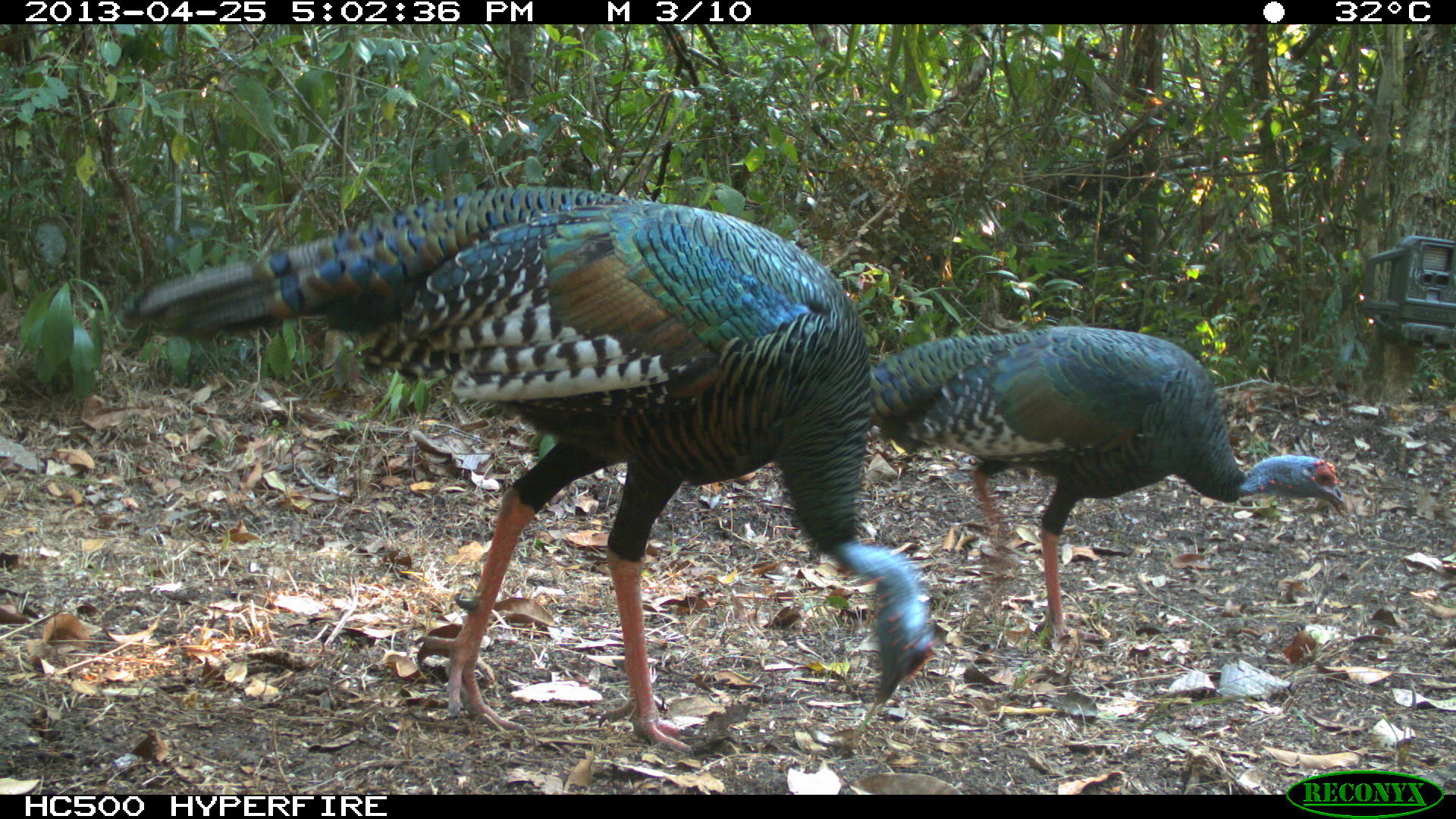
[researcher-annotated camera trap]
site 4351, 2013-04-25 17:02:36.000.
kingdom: Animalia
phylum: Chordata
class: Aves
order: Galliformes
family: Phasianidae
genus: Meleagris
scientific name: Meleagris ocellata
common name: ocellated turkey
Meleagris ocellata (ocellated turkey), count 2.